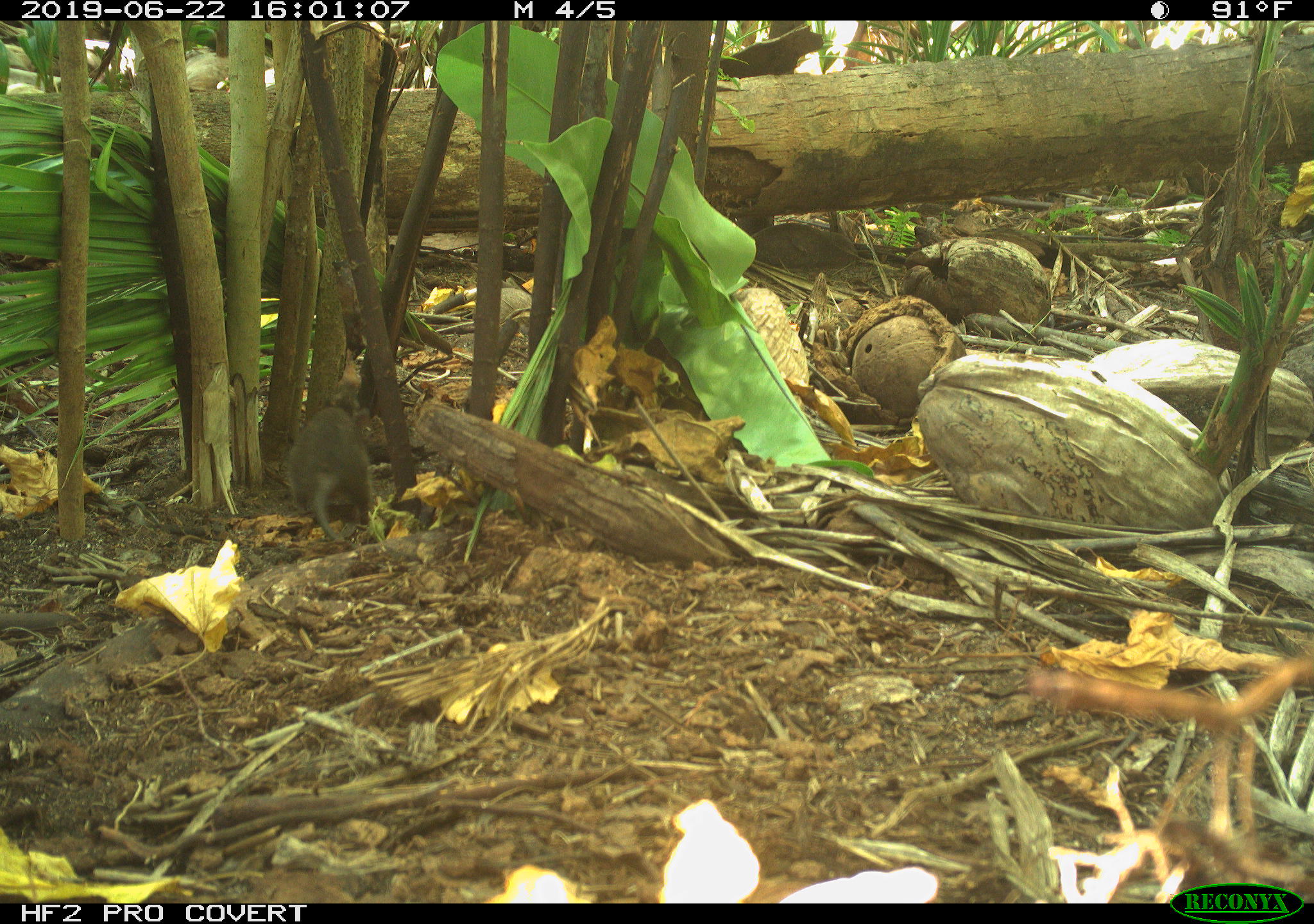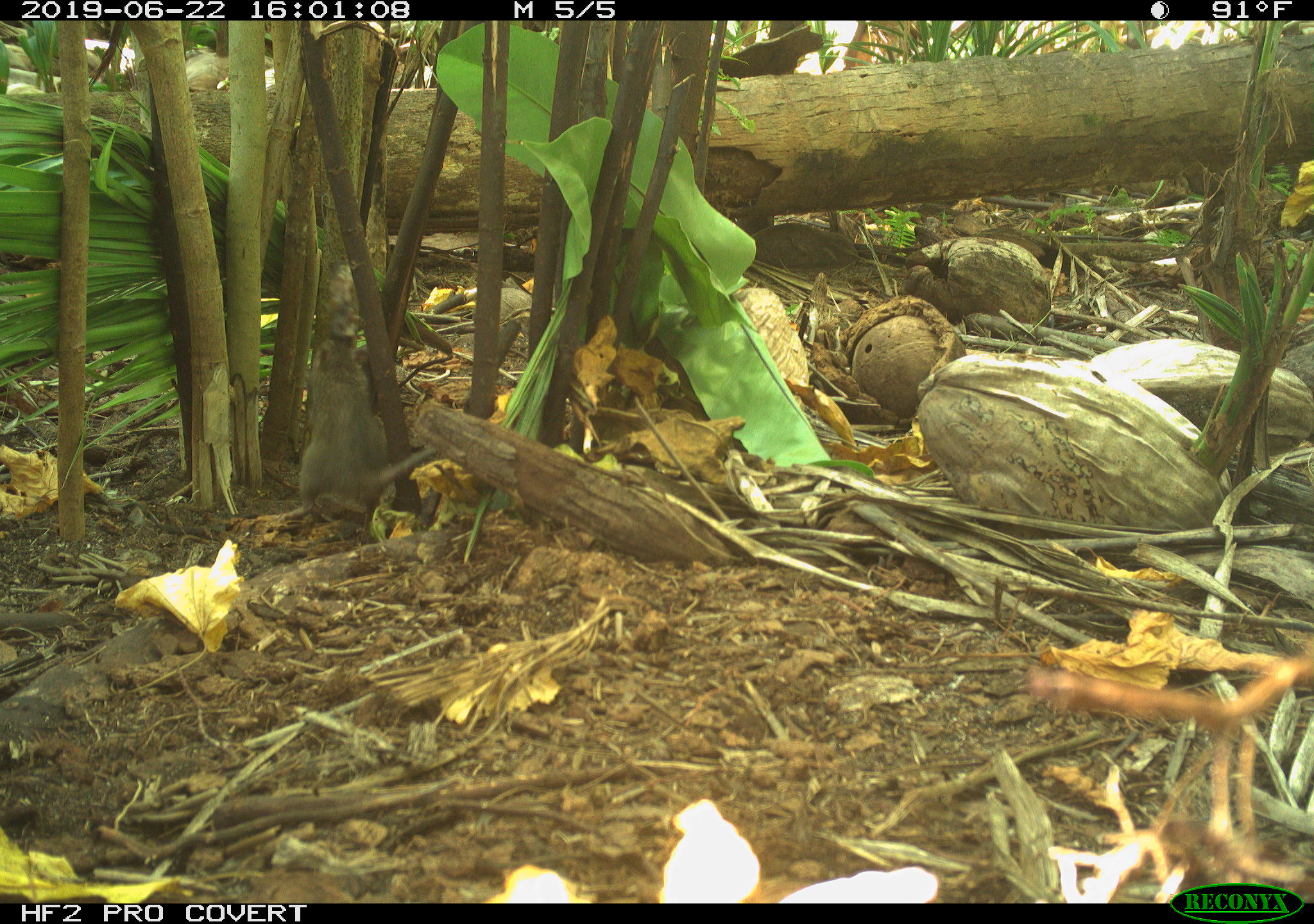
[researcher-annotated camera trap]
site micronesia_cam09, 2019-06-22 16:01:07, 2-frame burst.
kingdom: Animalia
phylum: Chordata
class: Mammalia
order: Rodentia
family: Muridae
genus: Rattus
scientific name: Rattus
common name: rat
Rat (Rattus).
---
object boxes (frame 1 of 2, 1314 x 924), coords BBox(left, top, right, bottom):
rat: BBox(284, 394, 379, 551)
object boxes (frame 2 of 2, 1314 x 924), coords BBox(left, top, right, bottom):
rat: BBox(298, 321, 448, 527)